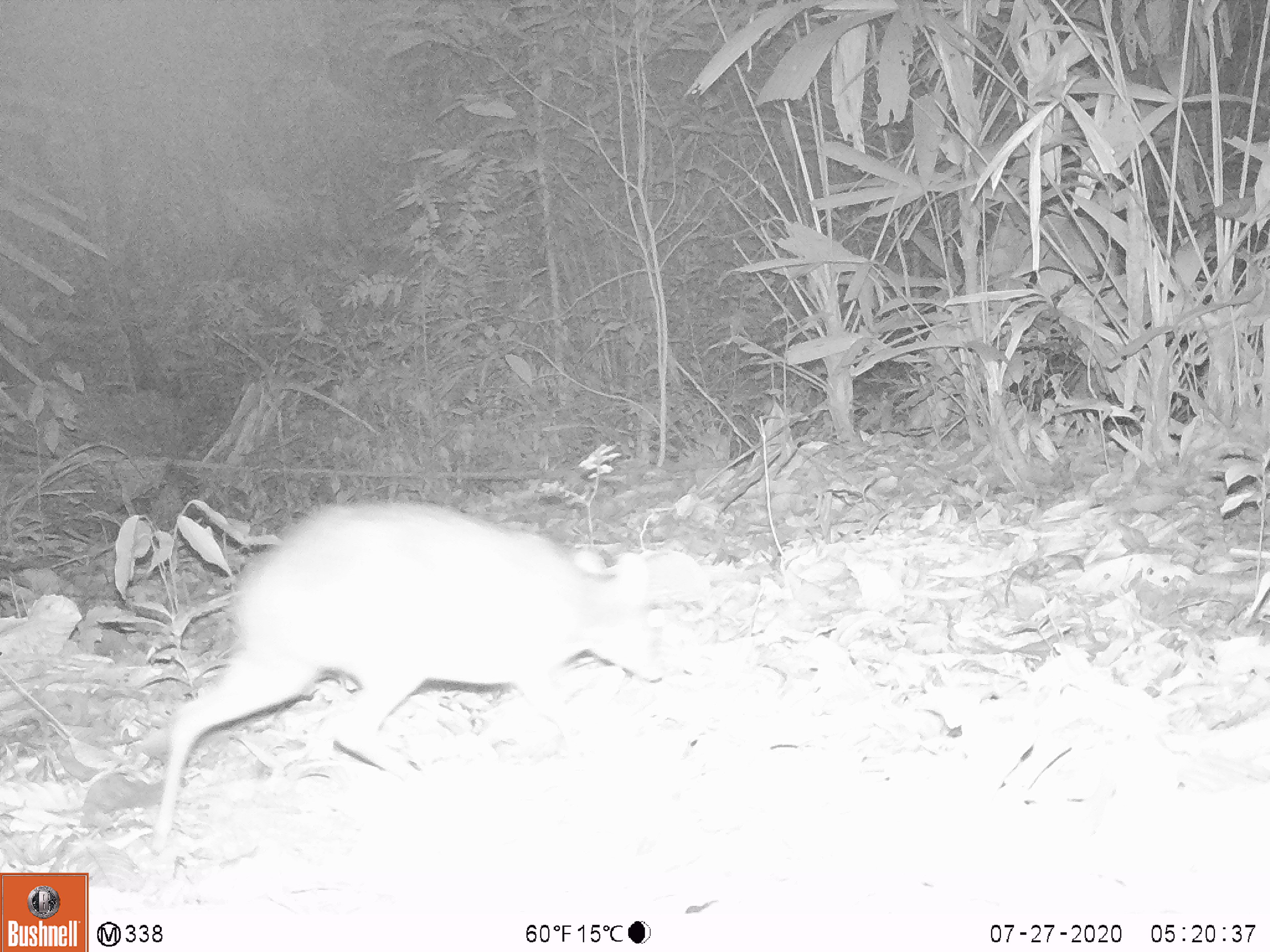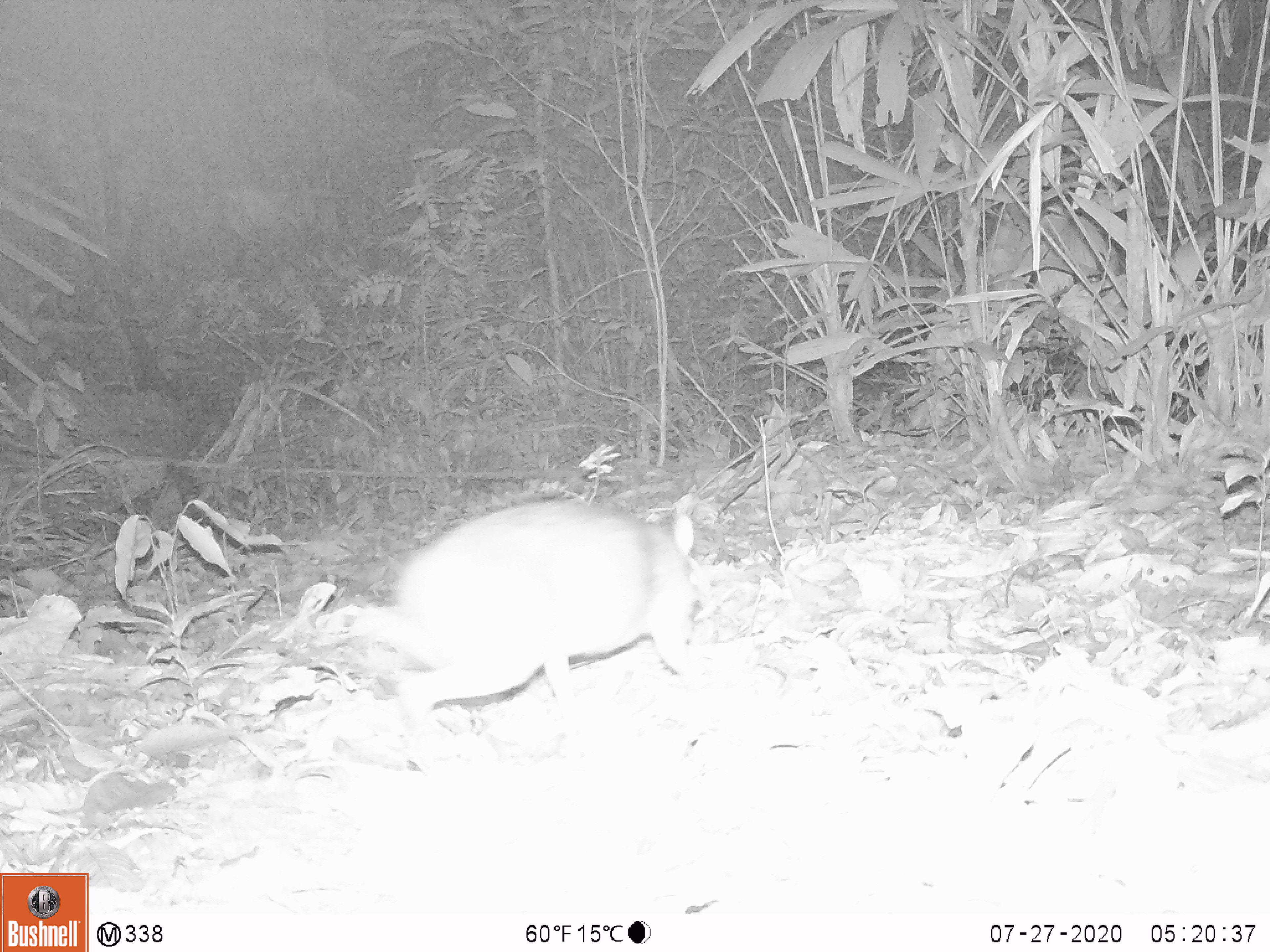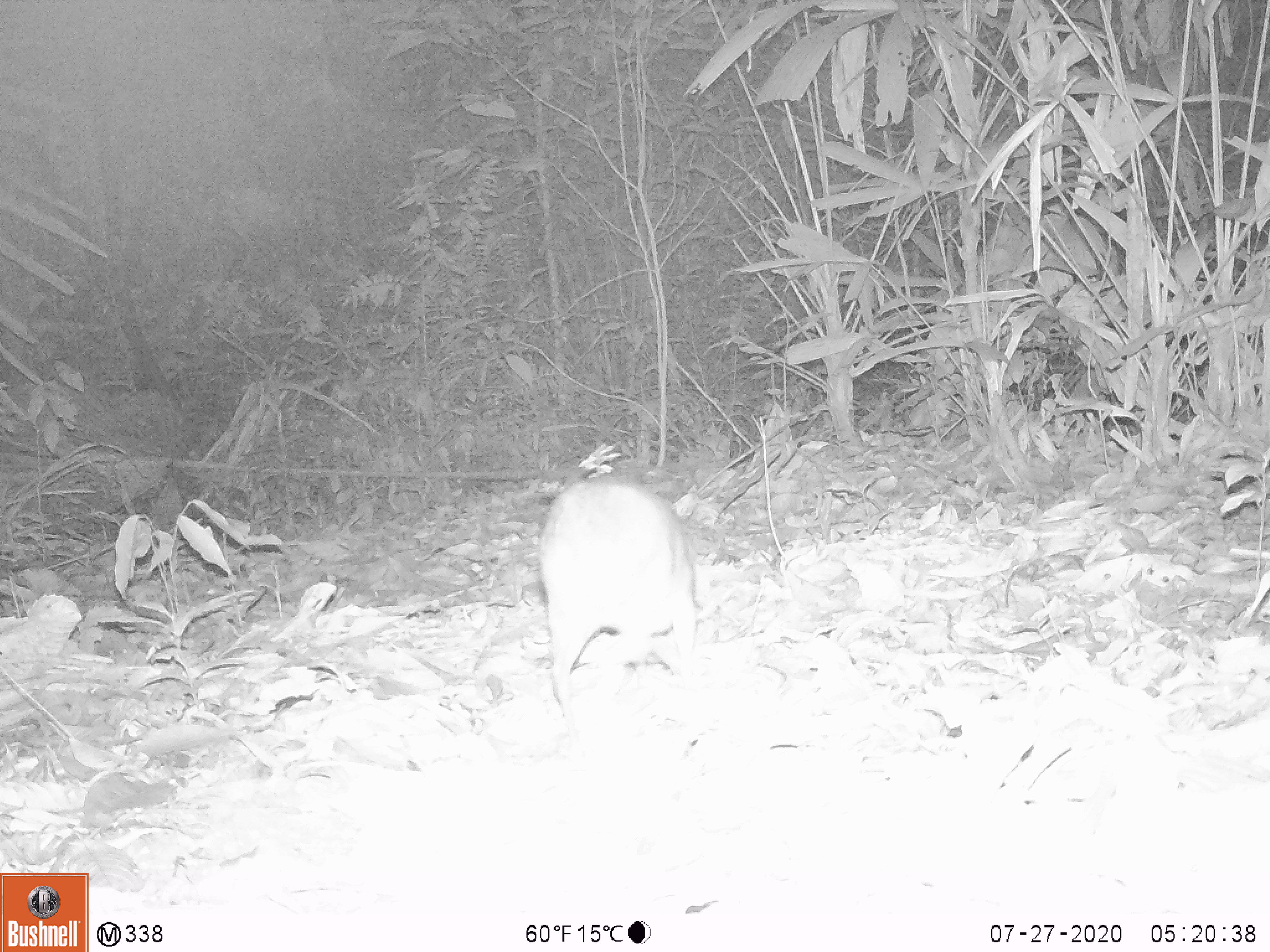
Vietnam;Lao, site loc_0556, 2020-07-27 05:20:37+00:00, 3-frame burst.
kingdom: Animalia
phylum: Chordata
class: Mammalia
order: Artiodactyla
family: Tragulidae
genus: Moschiola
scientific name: Moschiola meminna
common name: chevrotain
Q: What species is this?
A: Chevrotain (Moschiola meminna).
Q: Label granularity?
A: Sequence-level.